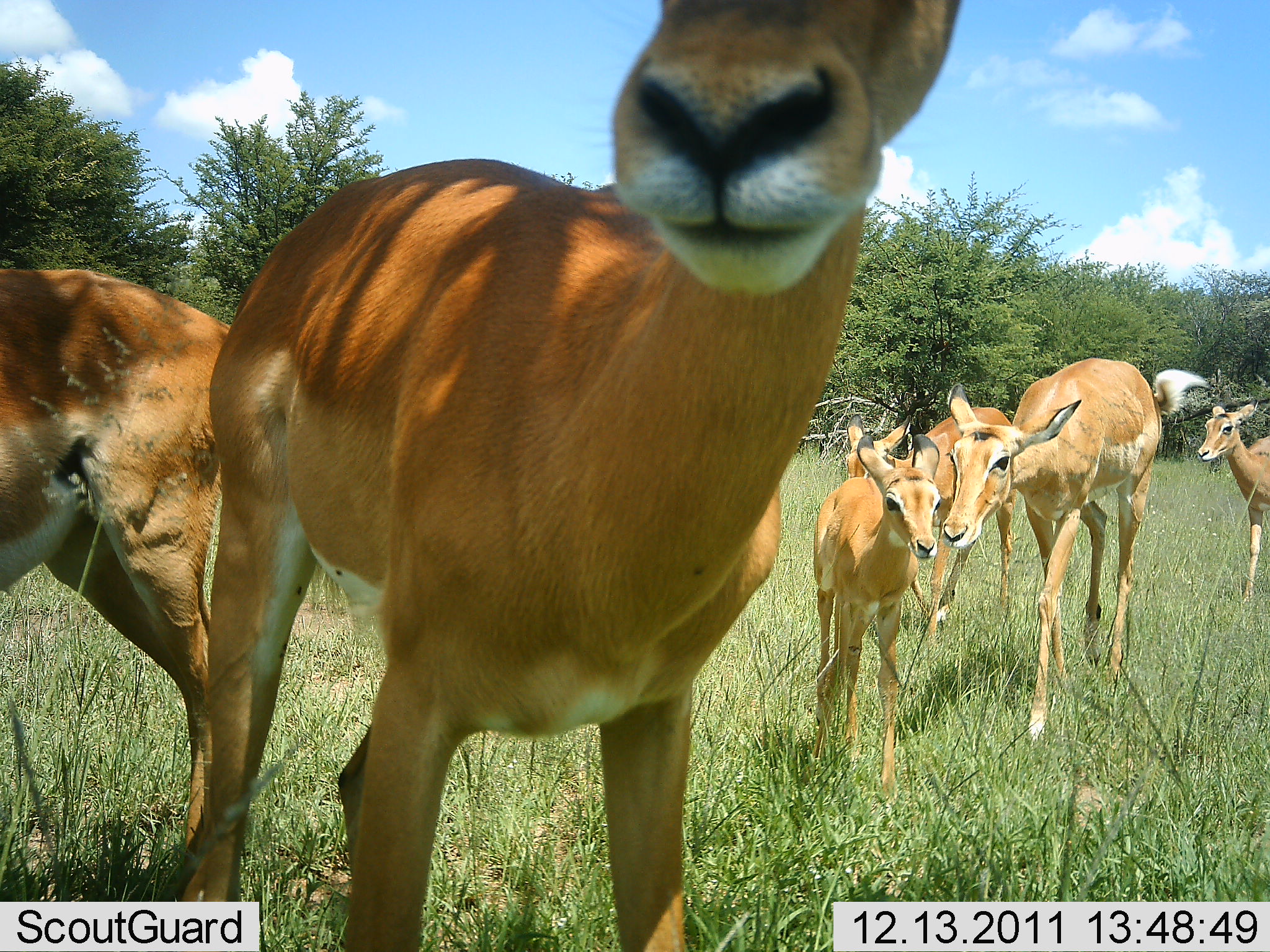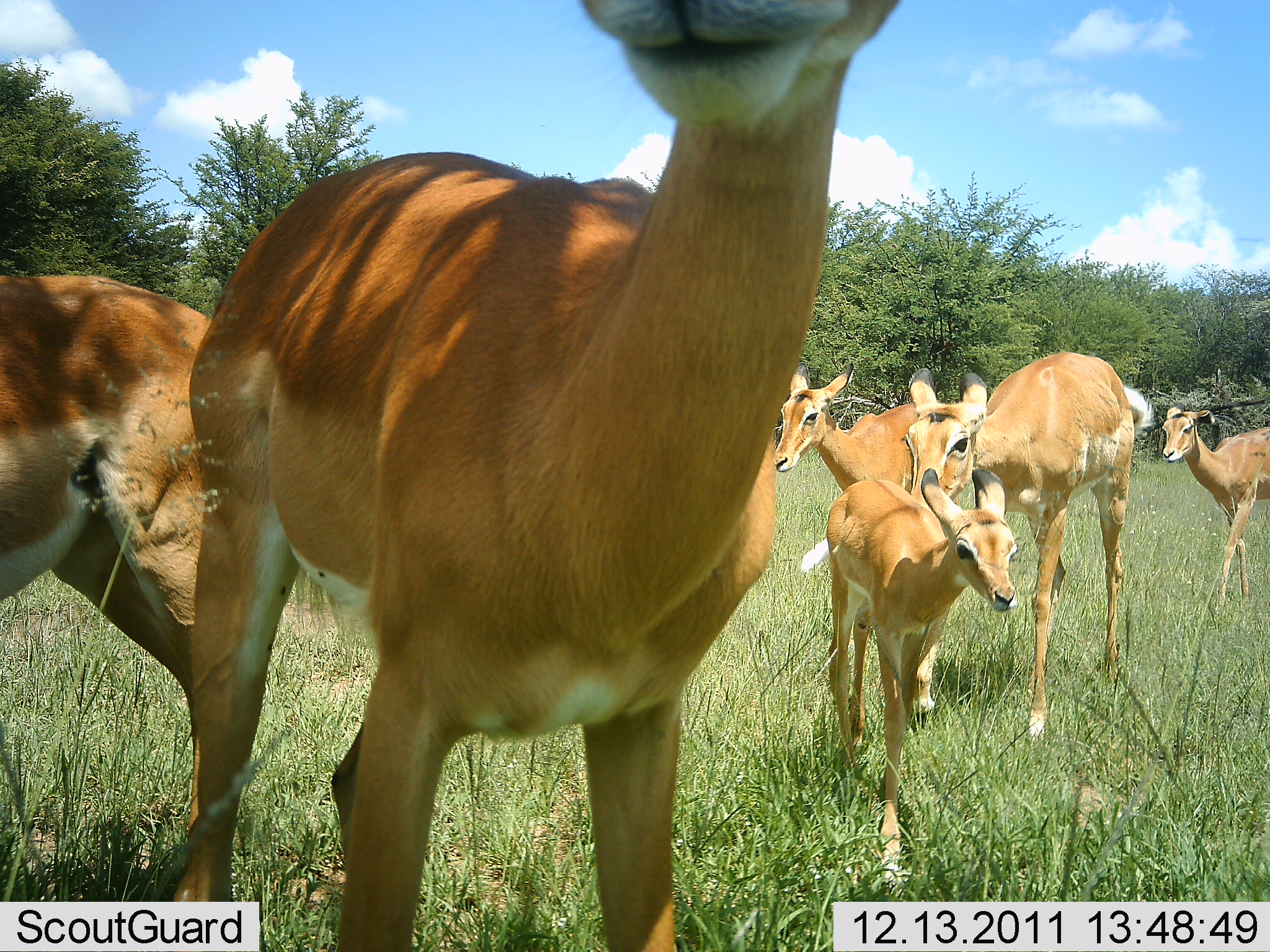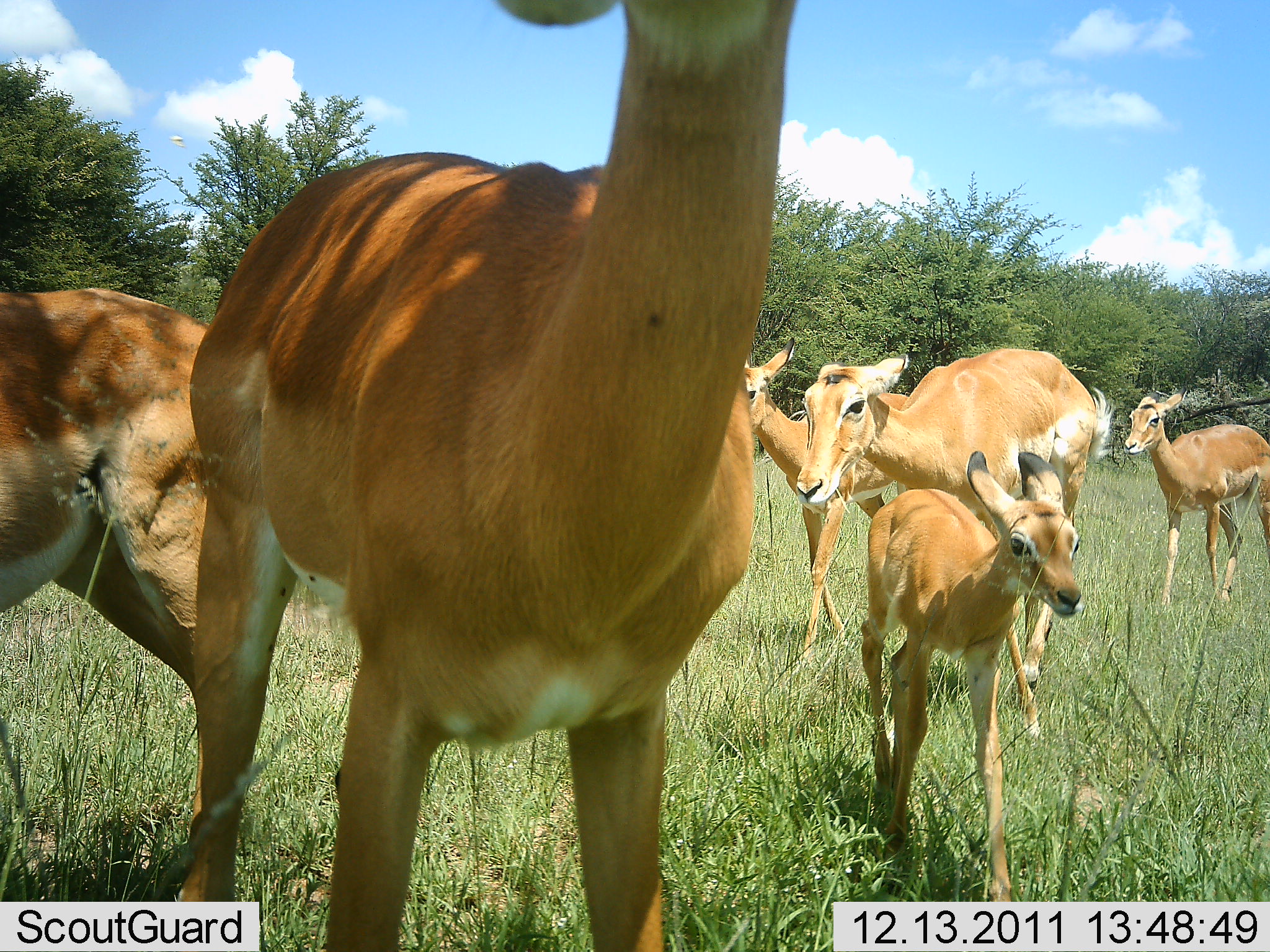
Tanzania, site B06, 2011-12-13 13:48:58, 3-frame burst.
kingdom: Animalia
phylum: Chordata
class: Mammalia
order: Artiodactyla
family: Bovidae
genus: Aepyceros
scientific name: Aepyceros melampus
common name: impala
Impala (Aepyceros melampus), count 6. Behavior (volunteer vote fractions): standing 64%, resting 0%, moving 64%, interacting 9%. Young present (vote fraction): 91%. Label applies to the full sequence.